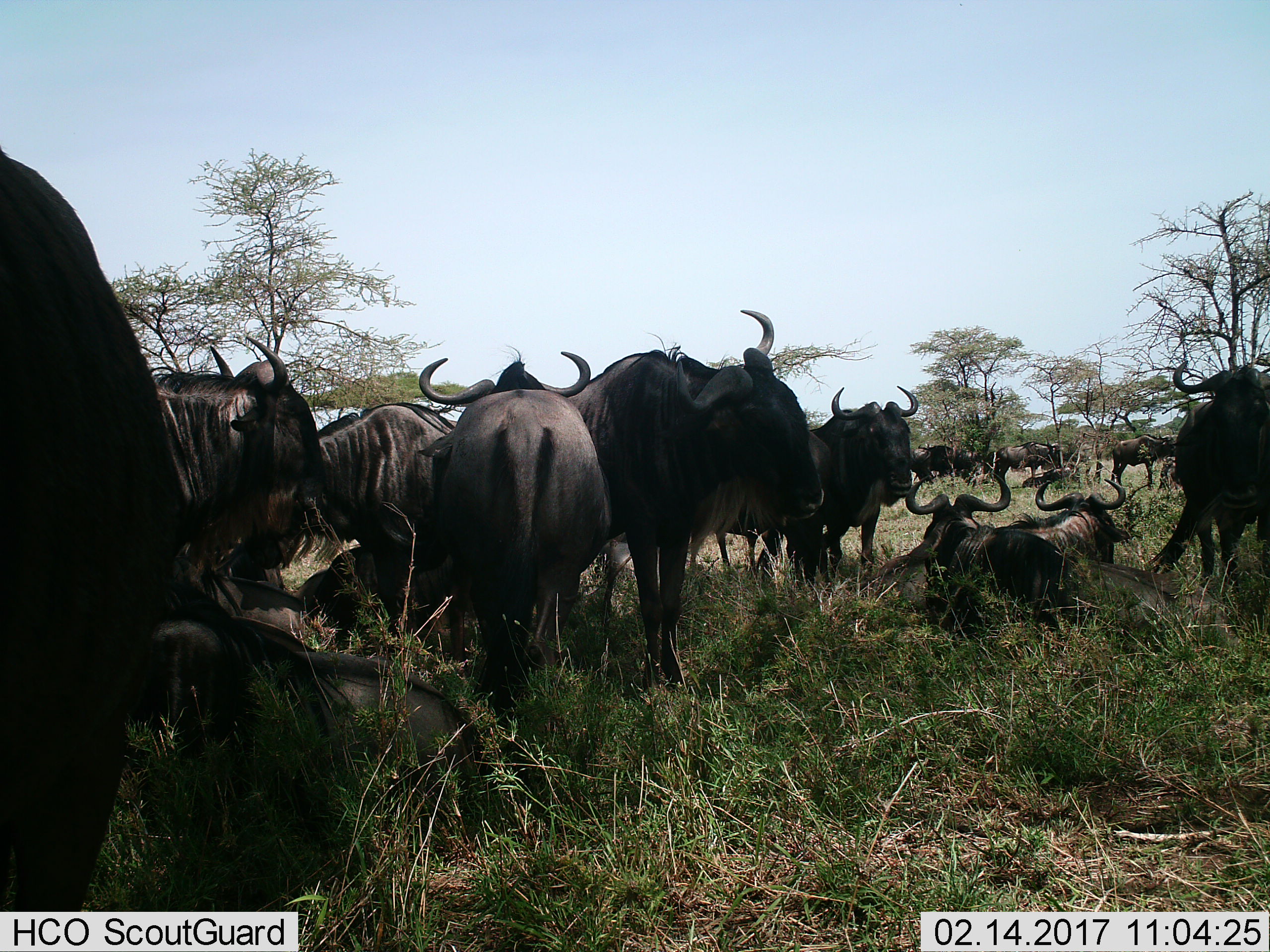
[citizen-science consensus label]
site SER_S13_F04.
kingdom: Animalia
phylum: Chordata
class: Mammalia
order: Artiodactyla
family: Bovidae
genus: Connochaetes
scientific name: Connochaetes taurinus taurinus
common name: blue wildebeest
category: wildebeestblue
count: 11-50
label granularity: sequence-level